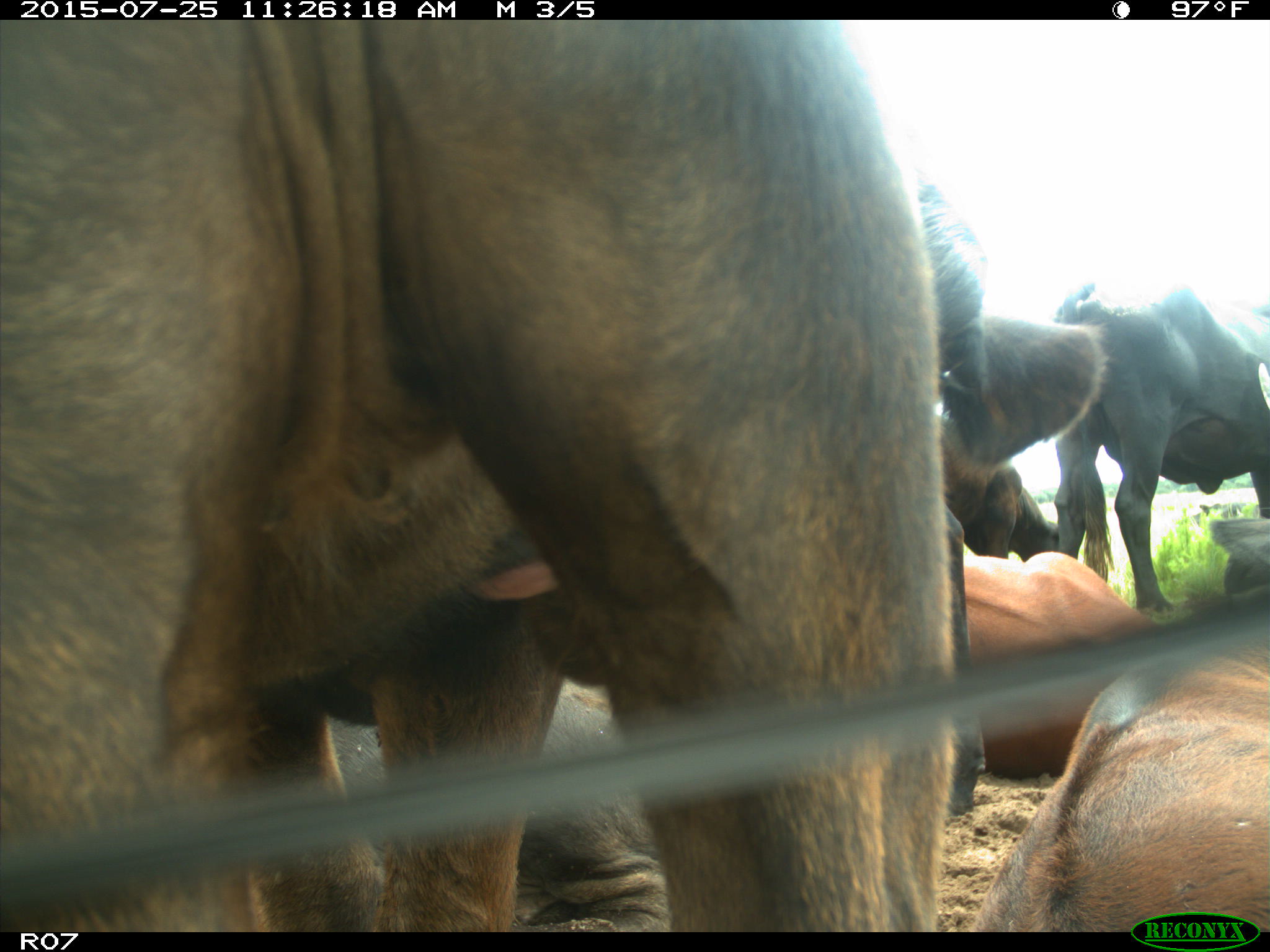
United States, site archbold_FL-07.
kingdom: Animalia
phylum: Chordata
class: Mammalia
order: Artiodactyla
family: Bovidae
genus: Bos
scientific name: Bos taurus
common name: domestic cow